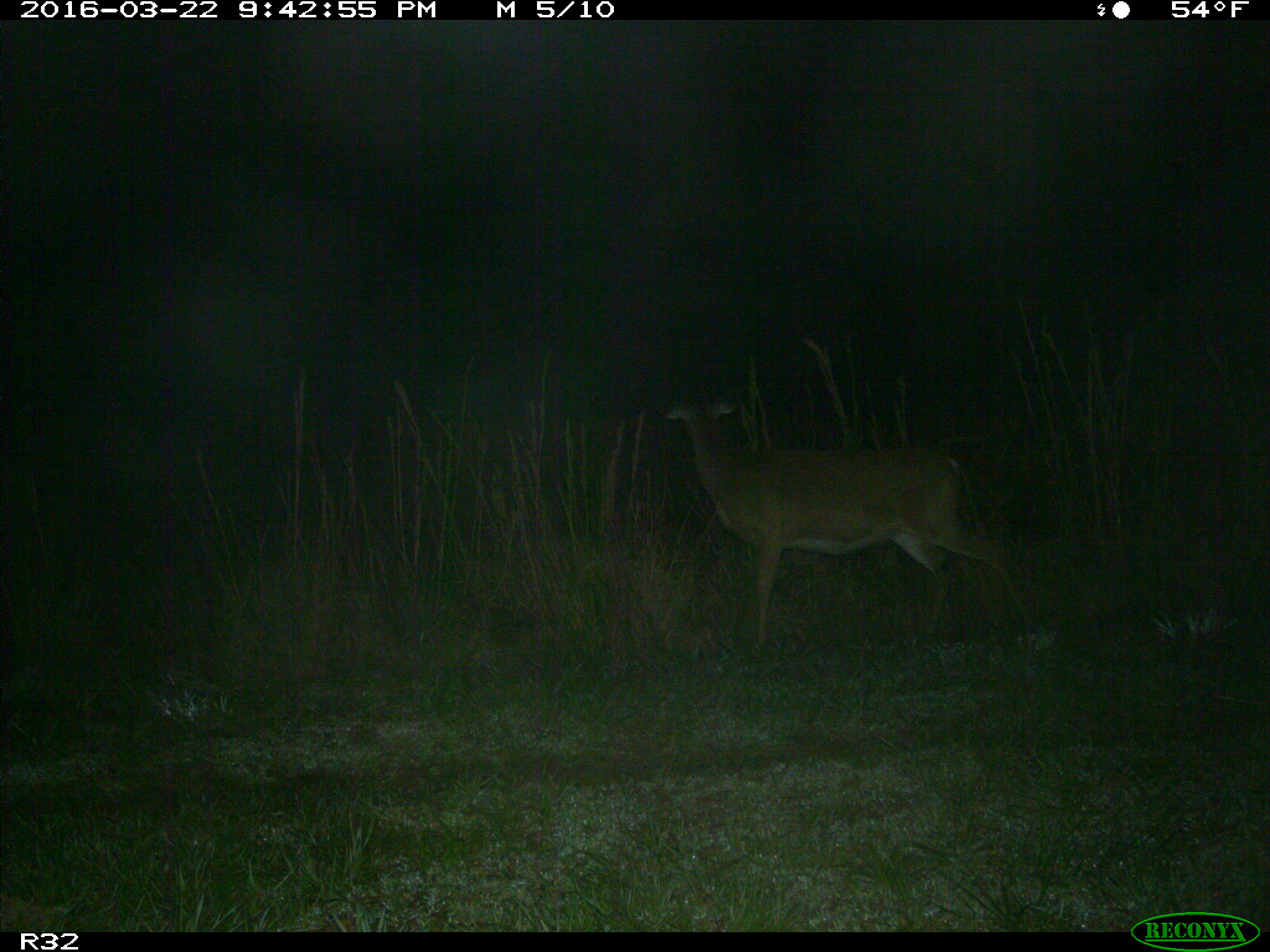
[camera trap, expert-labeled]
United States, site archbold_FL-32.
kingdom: Animalia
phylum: Chordata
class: Mammalia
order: Artiodactyla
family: Cervidae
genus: Odocoileus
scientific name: Odocoileus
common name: deer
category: unidentified deer